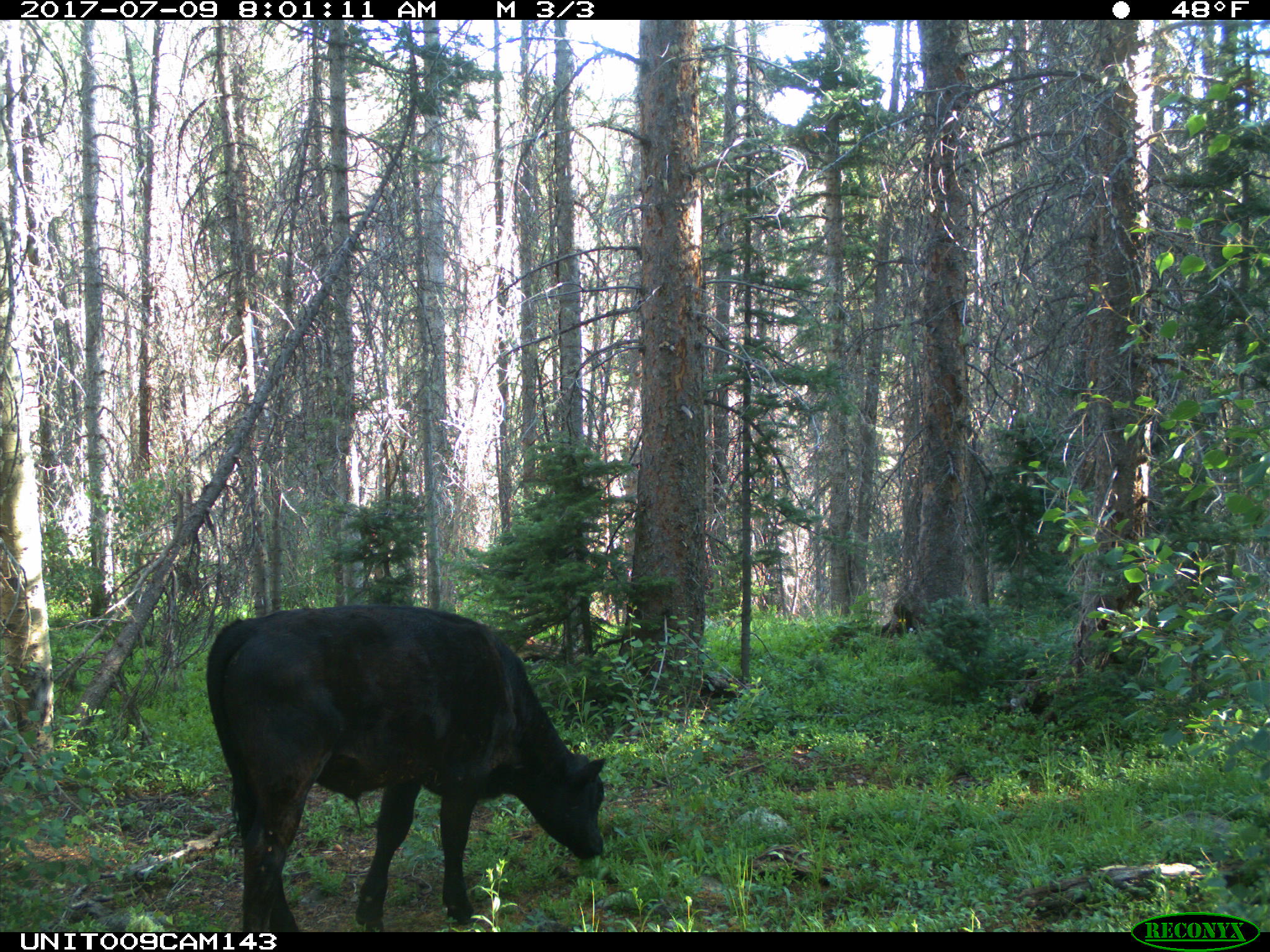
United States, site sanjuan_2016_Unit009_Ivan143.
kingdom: Animalia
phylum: Chordata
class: Mammalia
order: Artiodactyla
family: Bovidae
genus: Bos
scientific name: Bos taurus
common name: domestic cow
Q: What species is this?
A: Bos taurus (domestic cow).